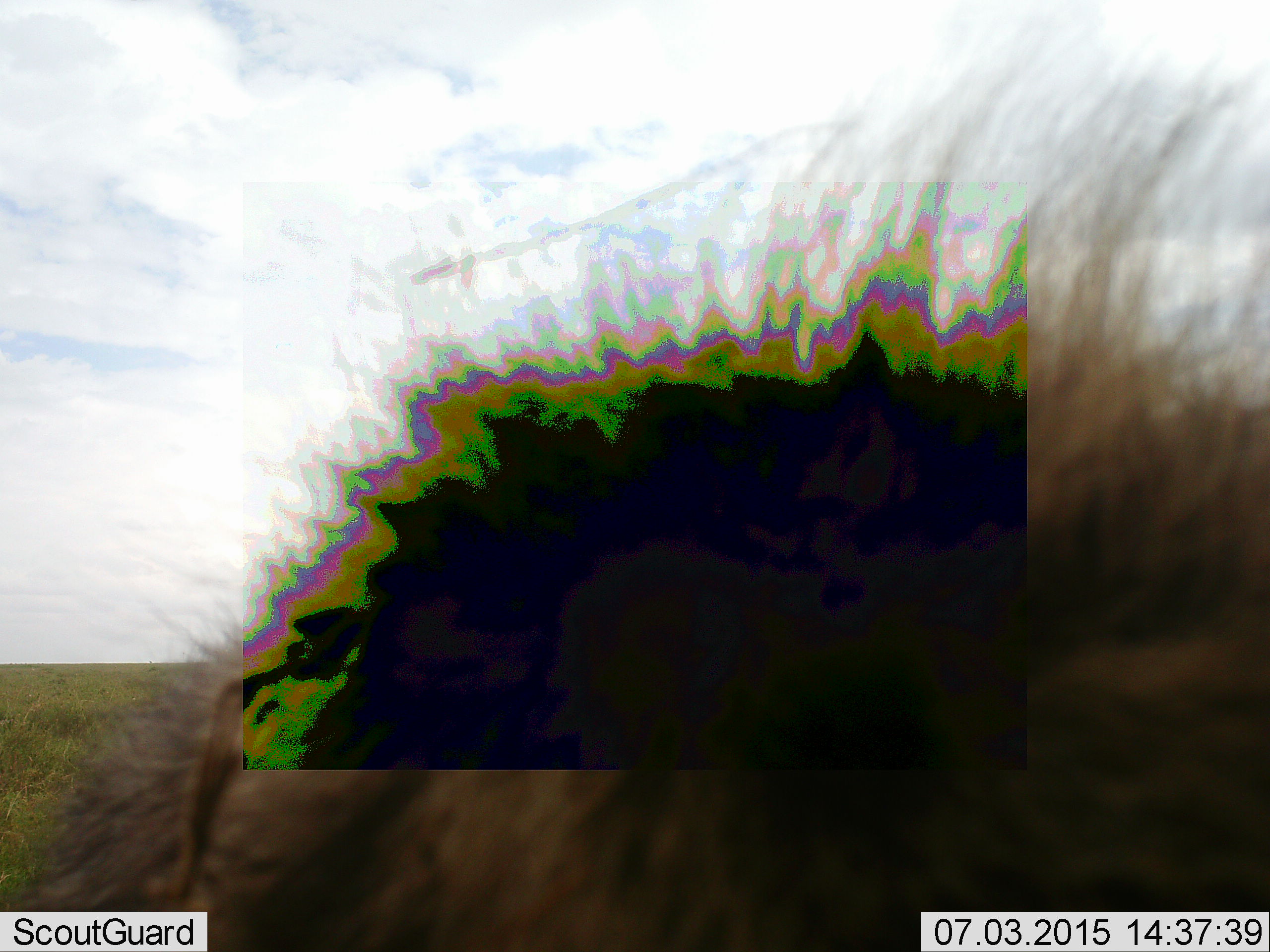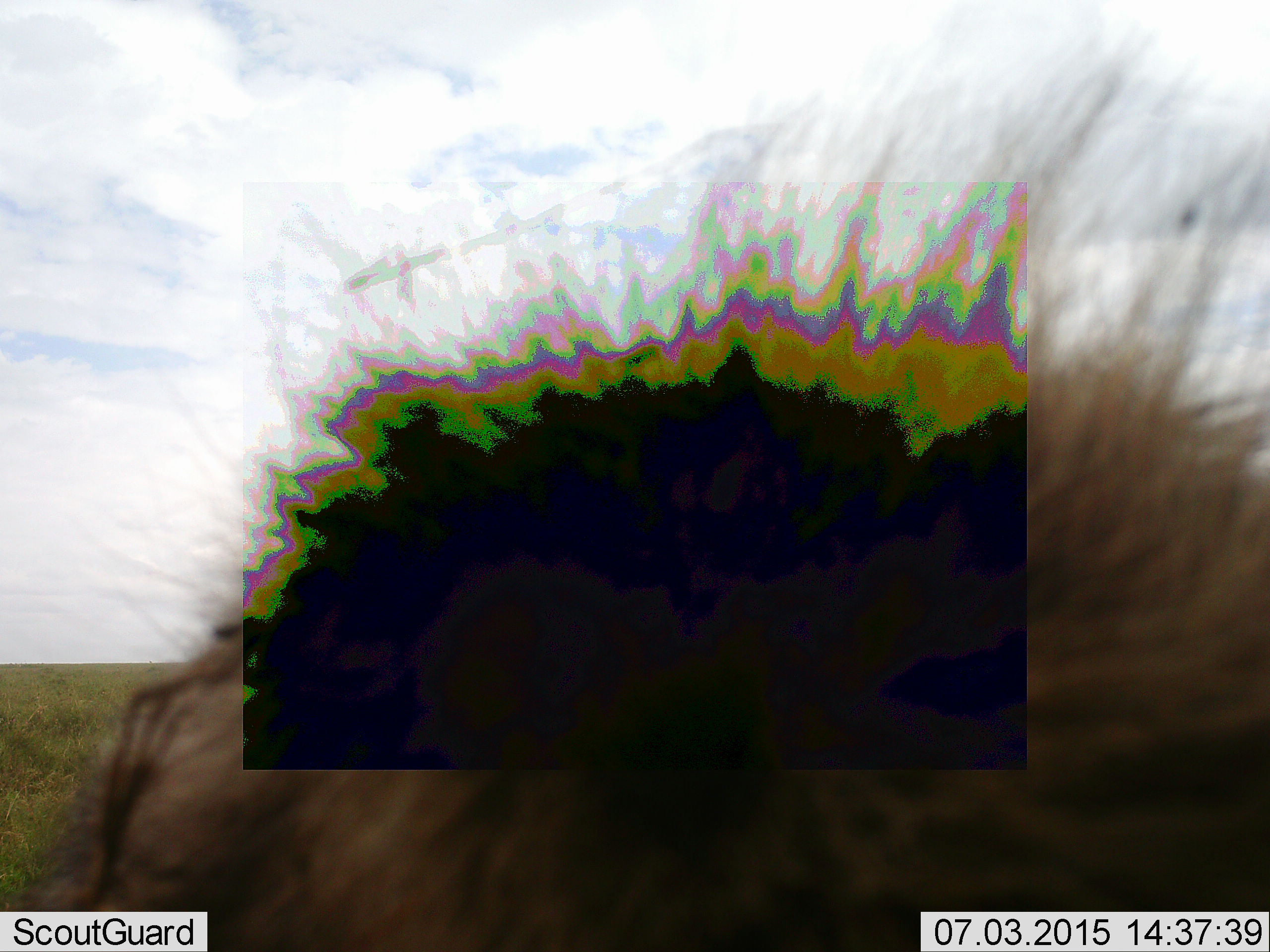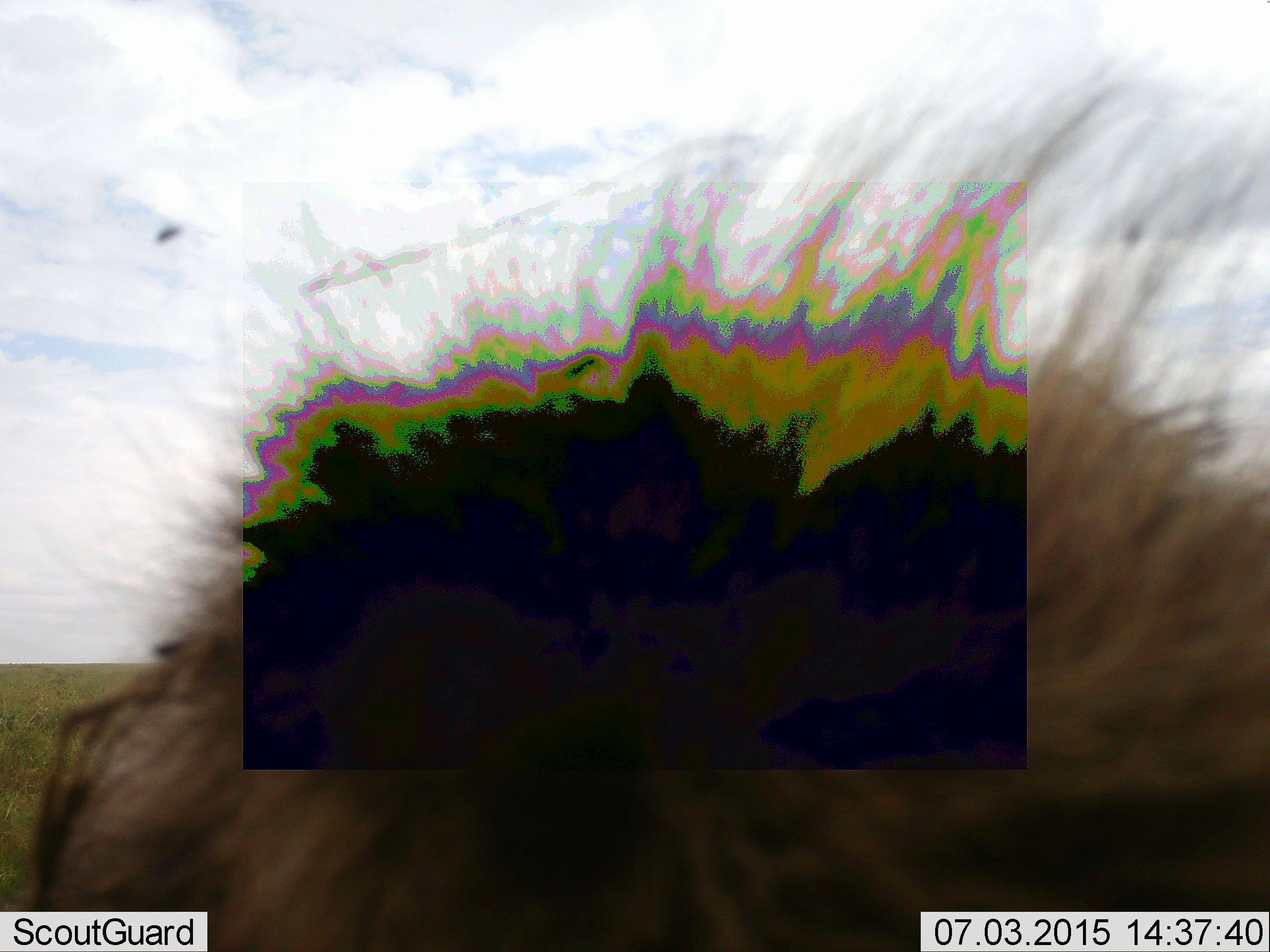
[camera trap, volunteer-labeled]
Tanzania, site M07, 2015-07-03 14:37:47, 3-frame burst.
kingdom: Animalia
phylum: Chordata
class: Mammalia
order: Carnivora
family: Hyaenidae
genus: Crocuta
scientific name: Crocuta crocuta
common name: spotted hyena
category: hyenaspotted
Hyenaspotted (spotted hyena) (Crocuta crocuta), count 1. Behavior (volunteer vote fractions): standing 50%, resting 50%, moving 0%, interacting 0%. Young present (vote fraction): 0%. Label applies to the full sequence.